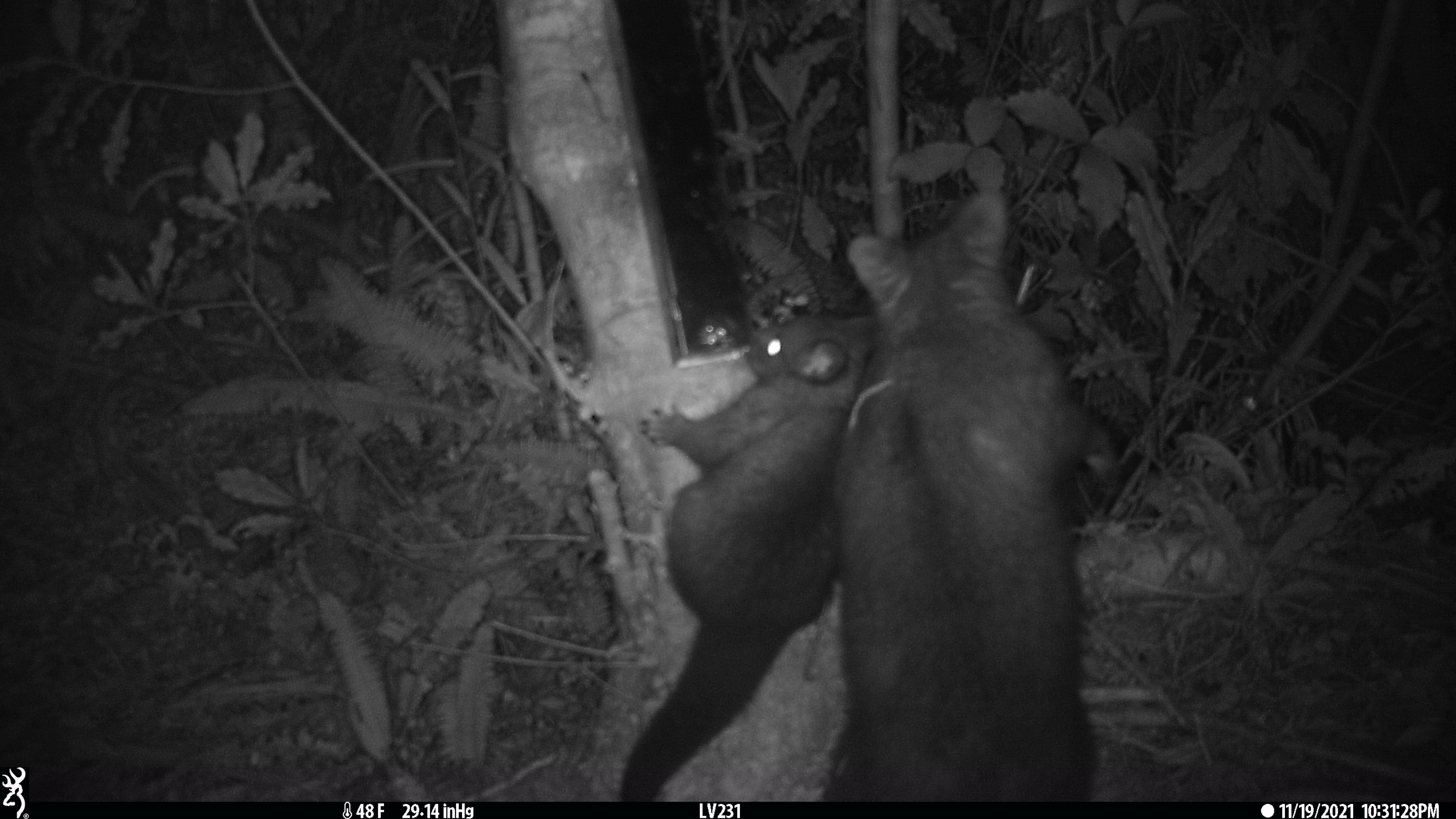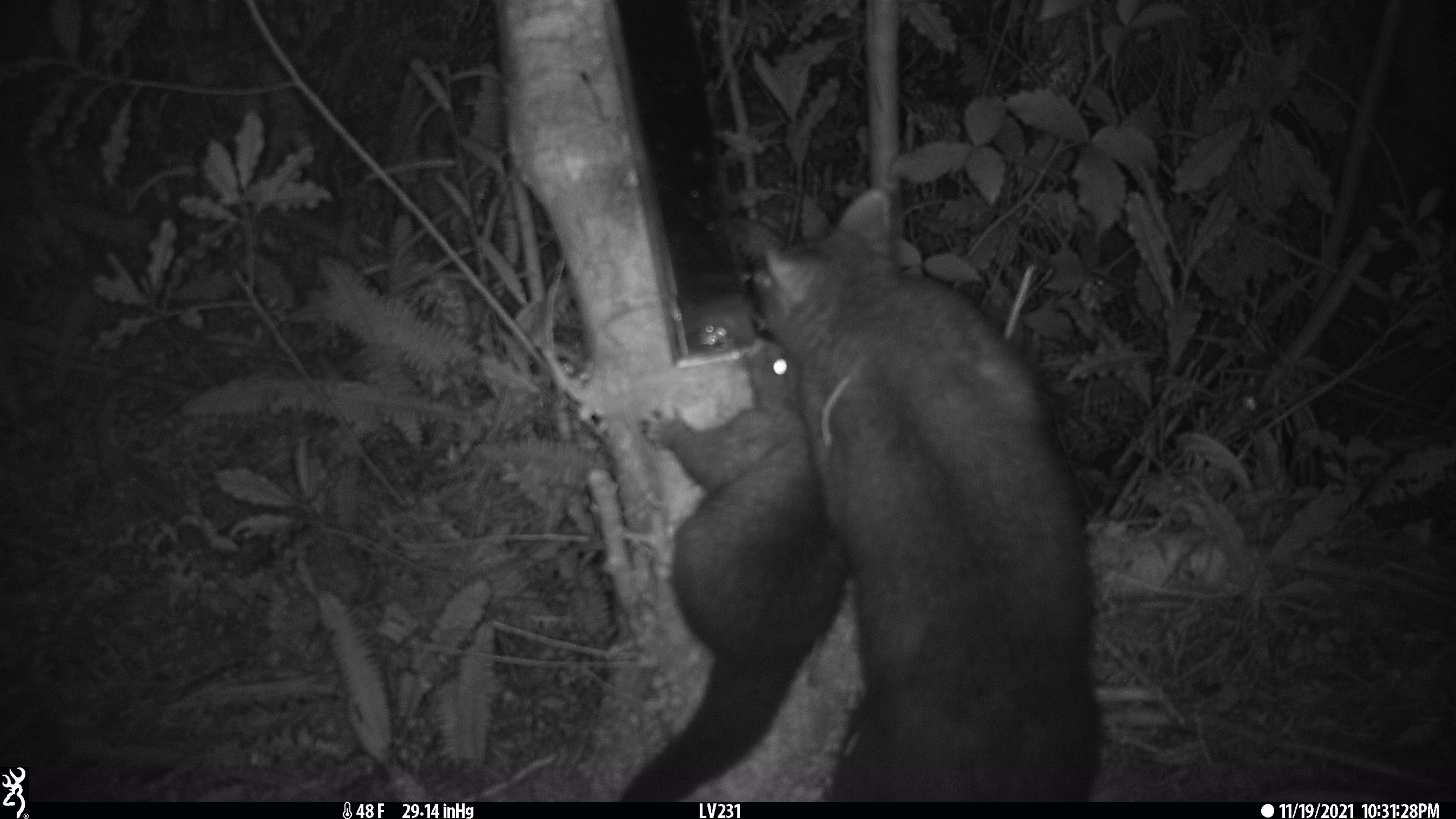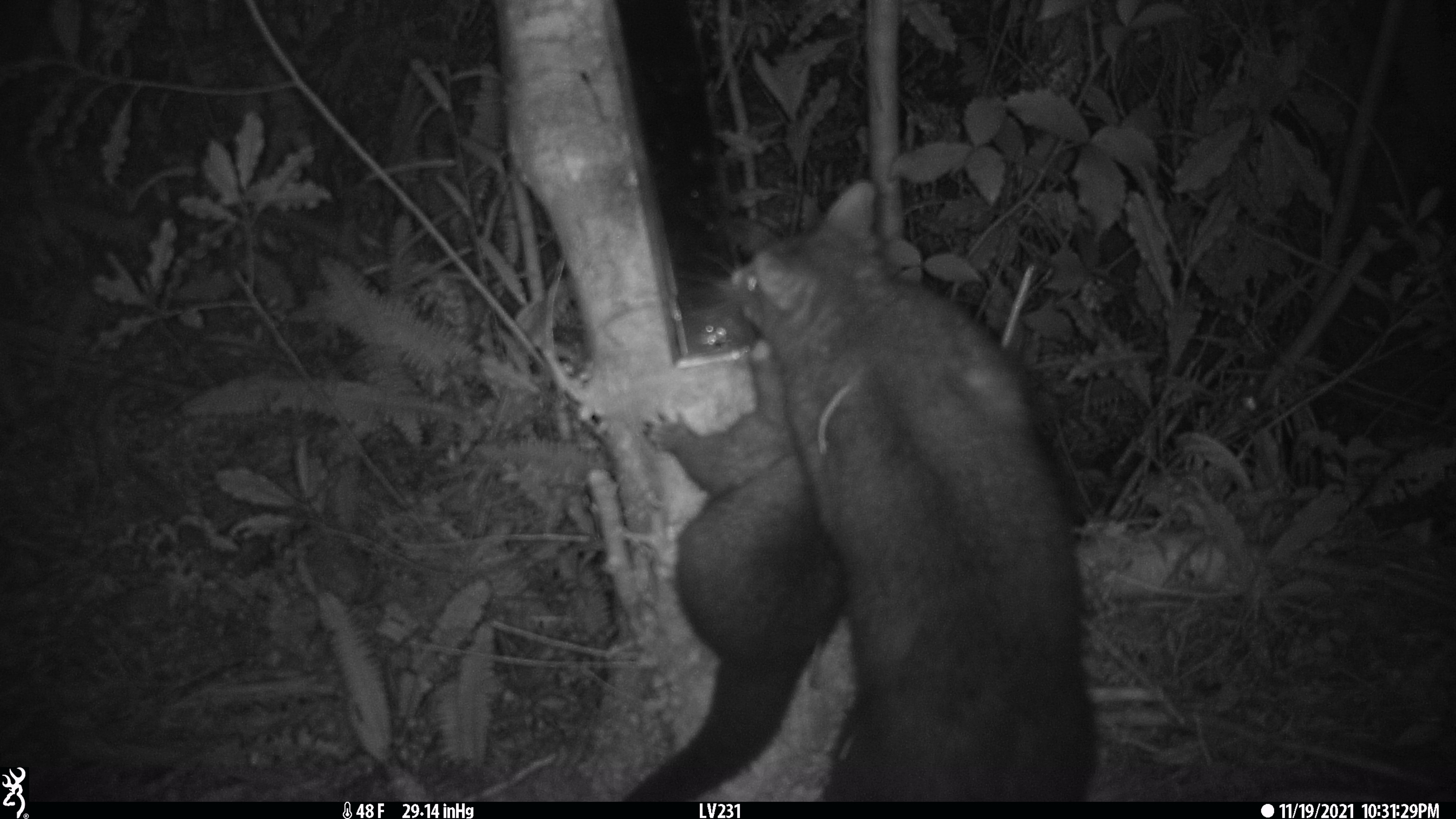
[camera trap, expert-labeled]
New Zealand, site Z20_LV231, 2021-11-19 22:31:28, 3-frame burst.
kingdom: Animalia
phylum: Chordata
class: Mammalia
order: Diprotodontia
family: Phalangeridae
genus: Trichosurus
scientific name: Trichosurus vulpecula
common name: common brushtail possum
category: possum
Possum (common brushtail possum) (Trichosurus vulpecula).